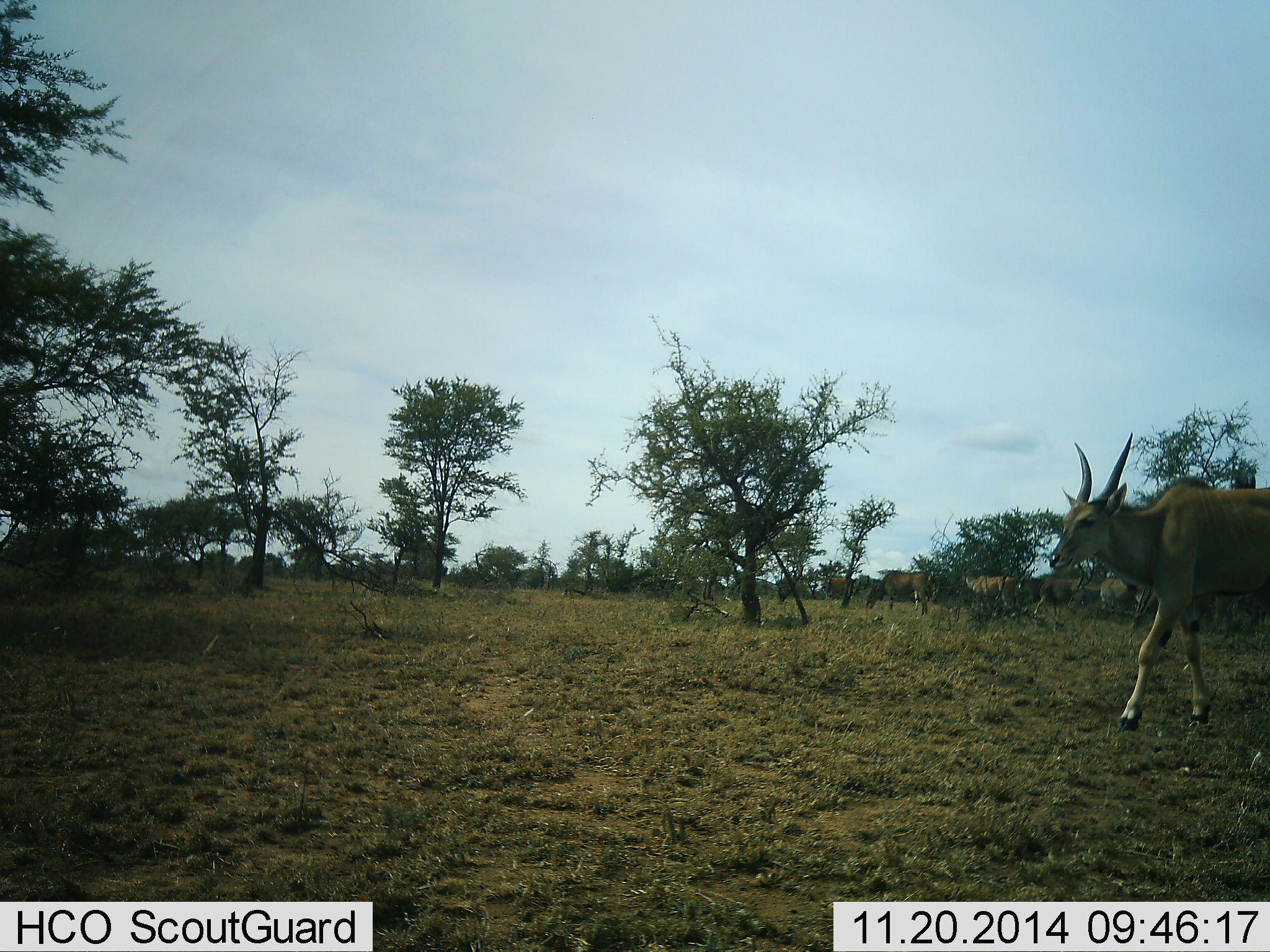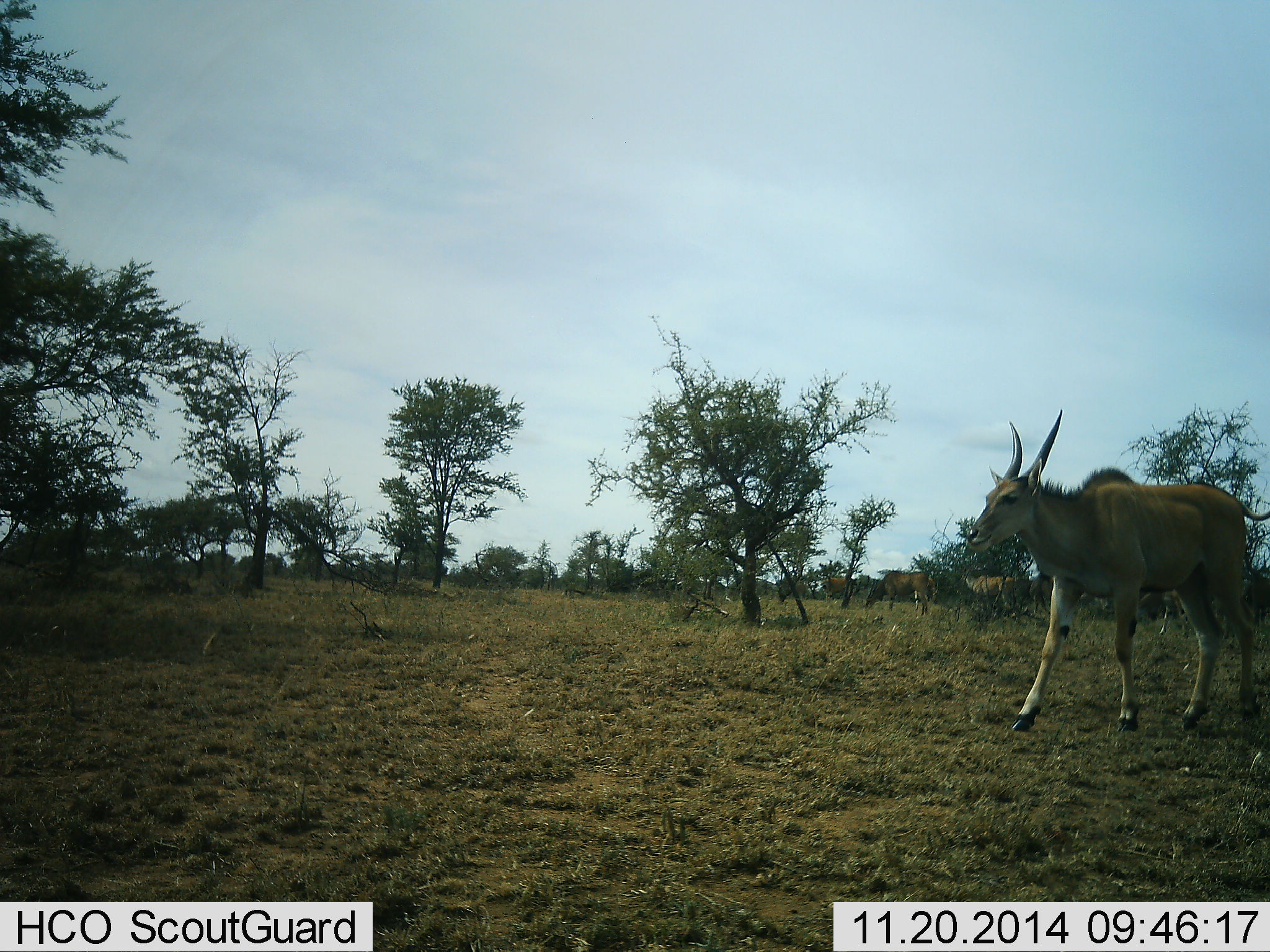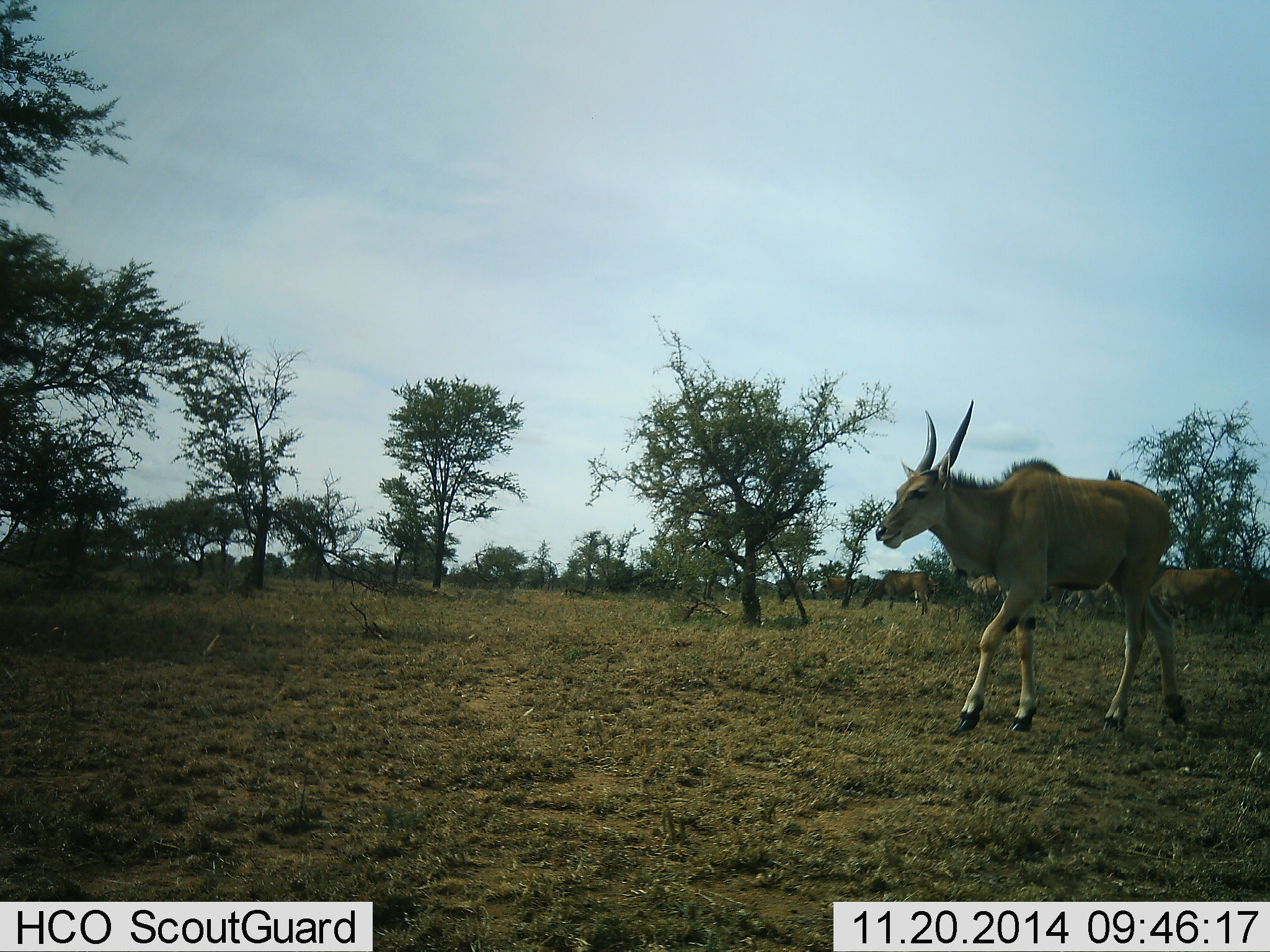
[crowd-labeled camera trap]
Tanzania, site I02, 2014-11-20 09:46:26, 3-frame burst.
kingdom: Animalia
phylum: Chordata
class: Mammalia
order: Artiodactyla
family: Bovidae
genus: Tragelaphus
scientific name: Tragelaphus oryx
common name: eland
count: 1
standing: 30%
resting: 0%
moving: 100%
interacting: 0%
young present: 0%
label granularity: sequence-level